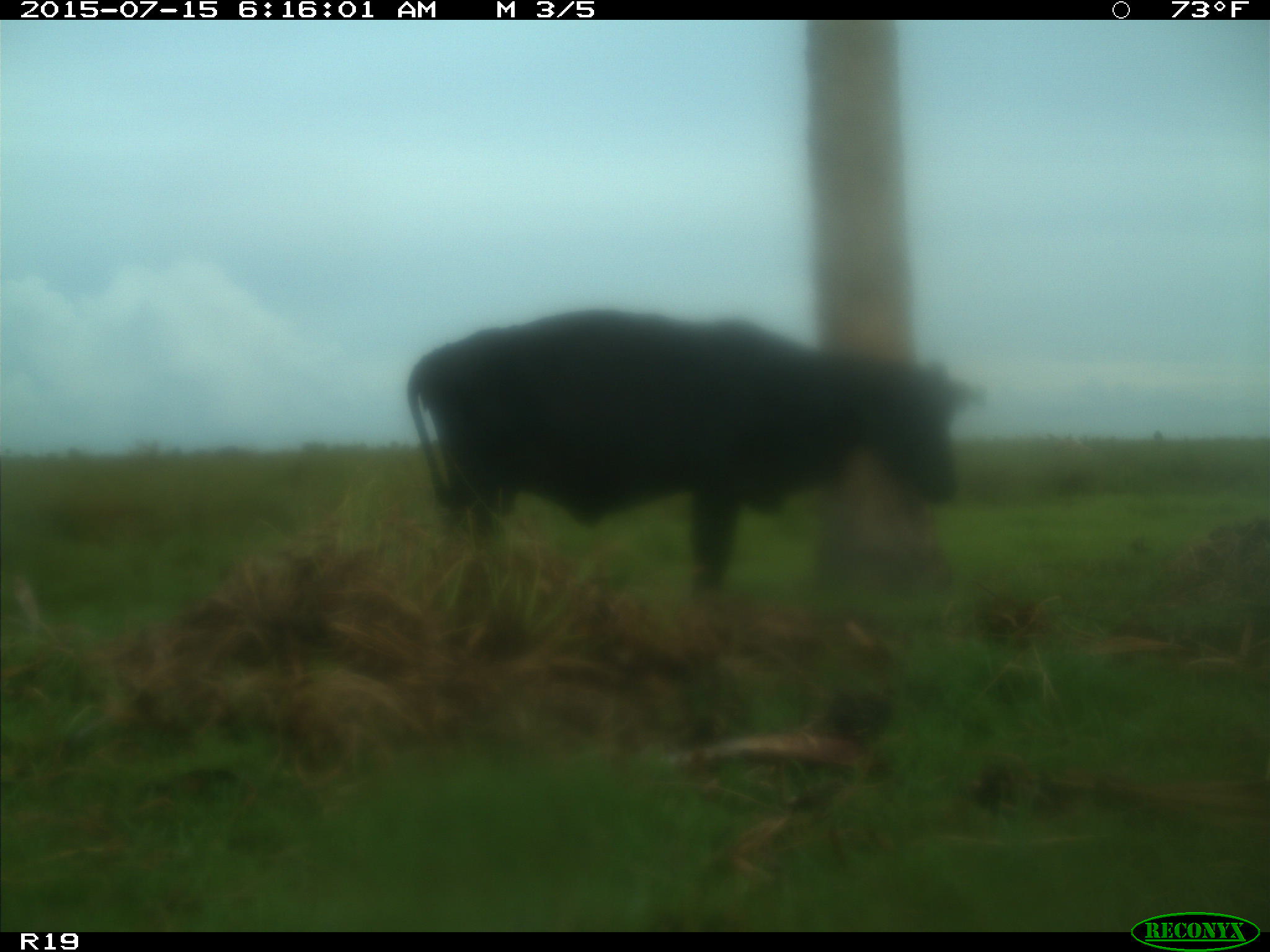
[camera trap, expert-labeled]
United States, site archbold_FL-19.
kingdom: Animalia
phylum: Chordata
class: Mammalia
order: Artiodactyla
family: Bovidae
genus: Bos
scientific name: Bos taurus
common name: domestic cow